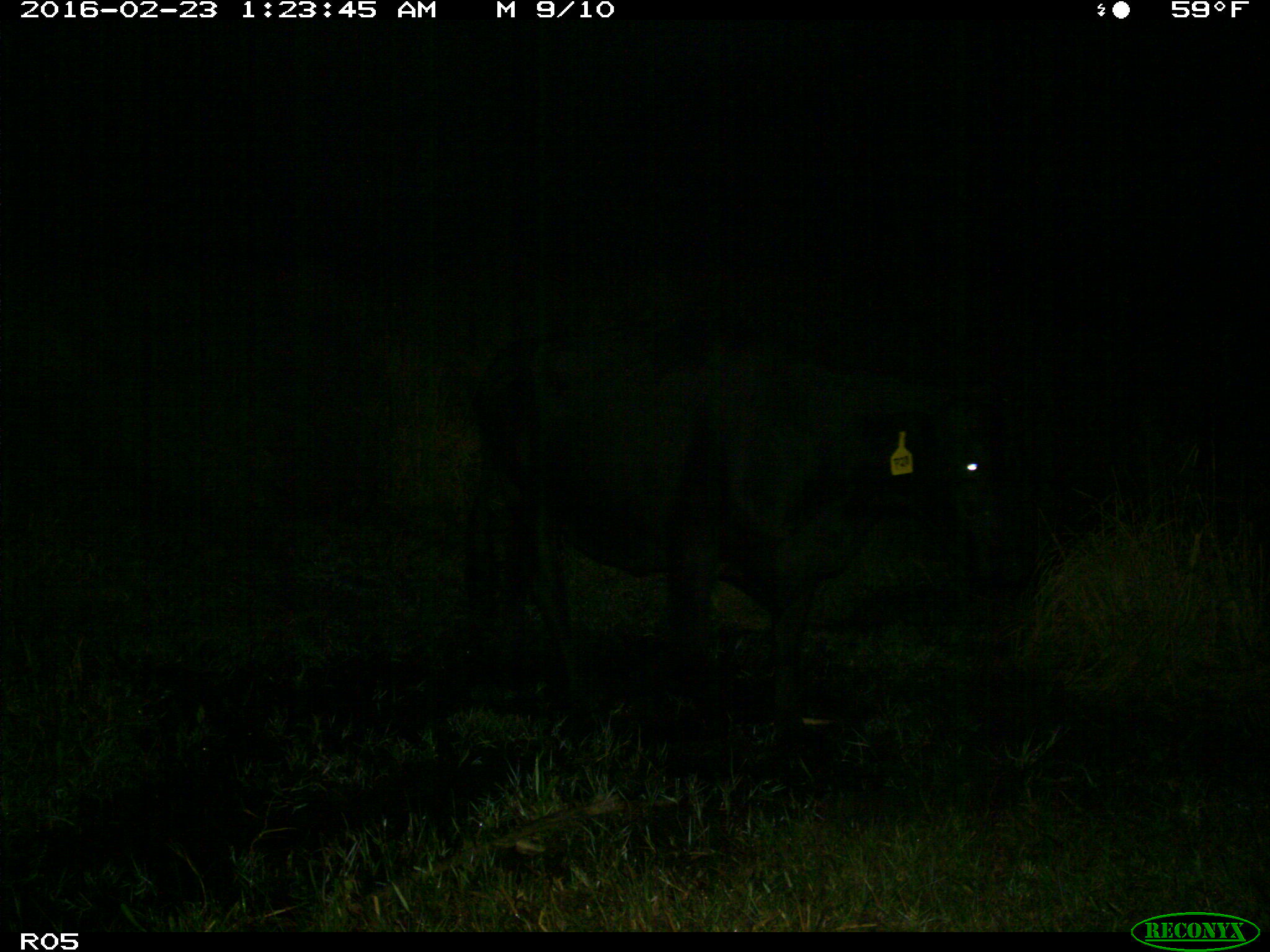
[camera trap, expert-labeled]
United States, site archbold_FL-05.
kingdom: Animalia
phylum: Chordata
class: Mammalia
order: Artiodactyla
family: Bovidae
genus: Bos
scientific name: Bos taurus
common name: domestic cow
Bos taurus (domestic cow).